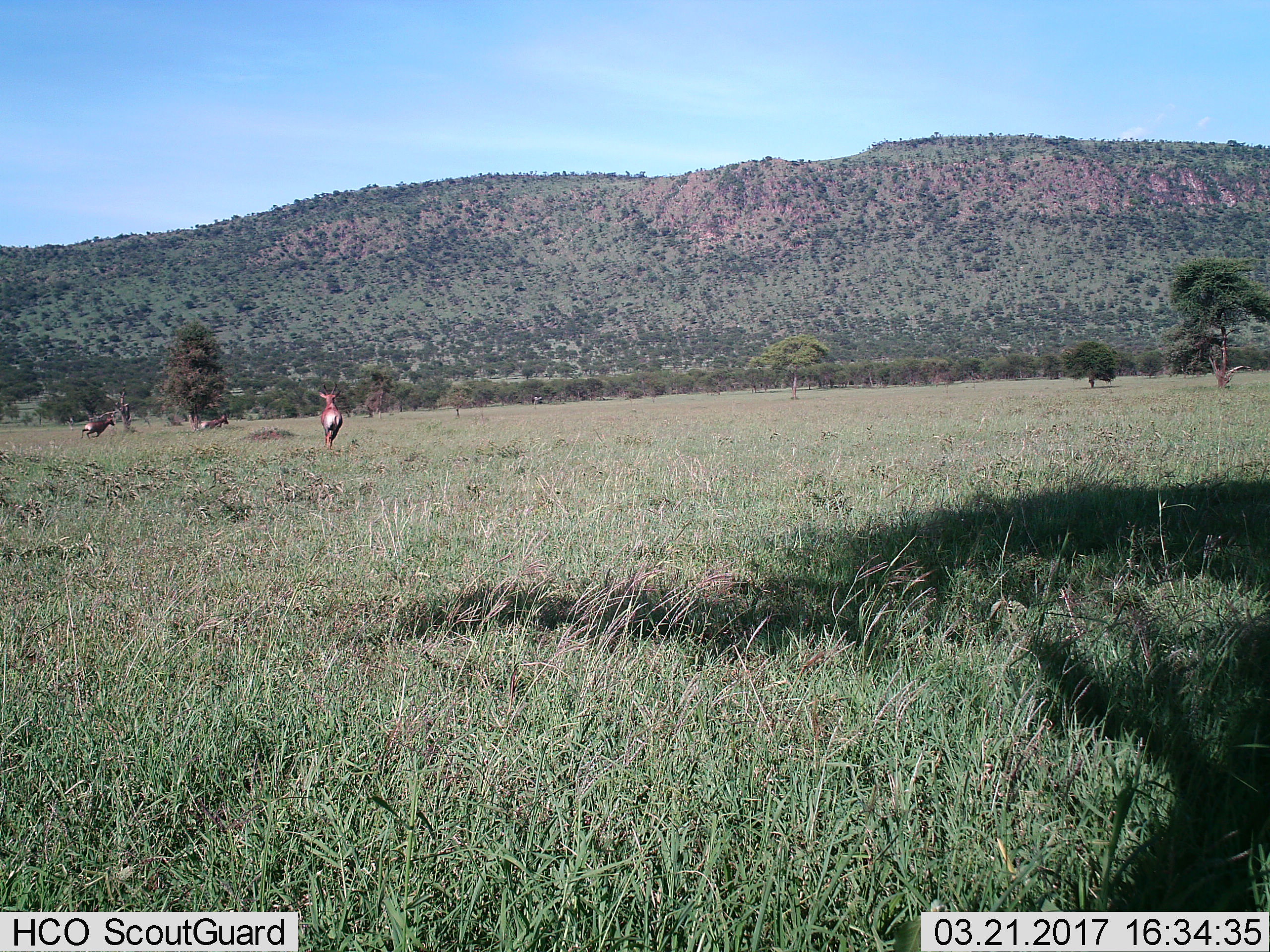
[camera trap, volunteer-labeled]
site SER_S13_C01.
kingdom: Animalia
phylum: Chordata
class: Mammalia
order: Artiodactyla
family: Bovidae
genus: Damaliscus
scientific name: Damaliscus lunatus jimela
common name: topi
Topi (Damaliscus lunatus jimela), count 2. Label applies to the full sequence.